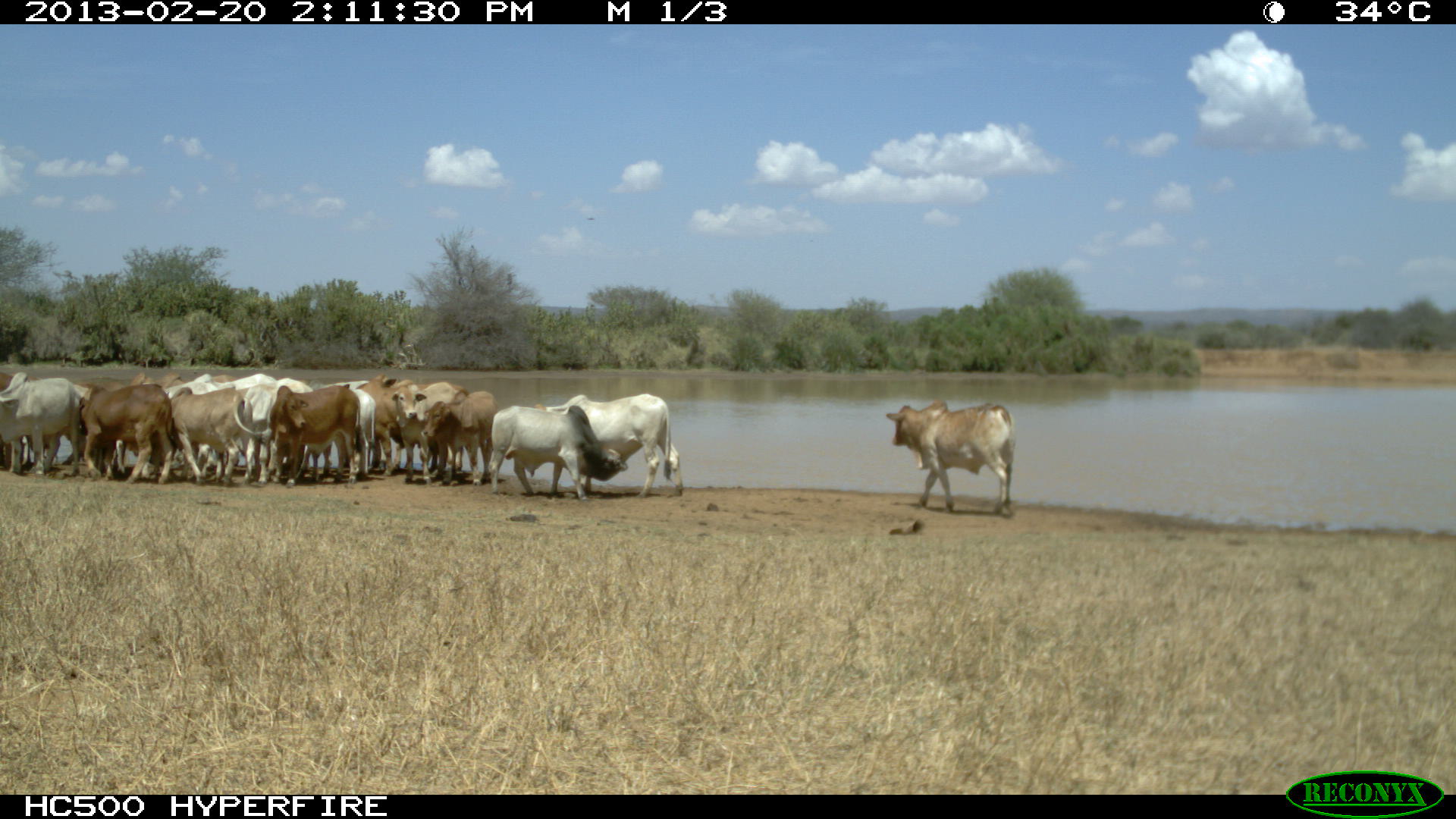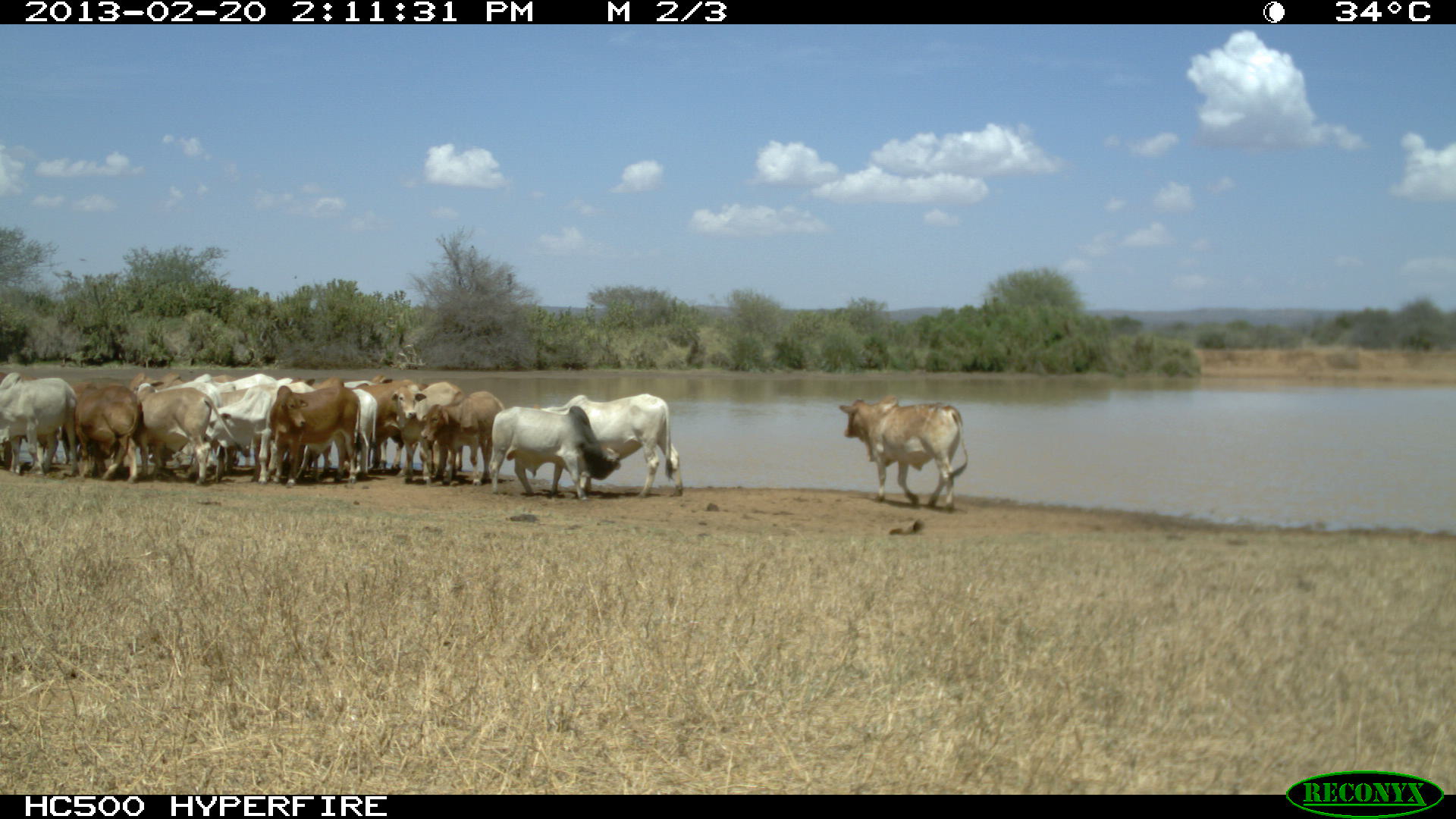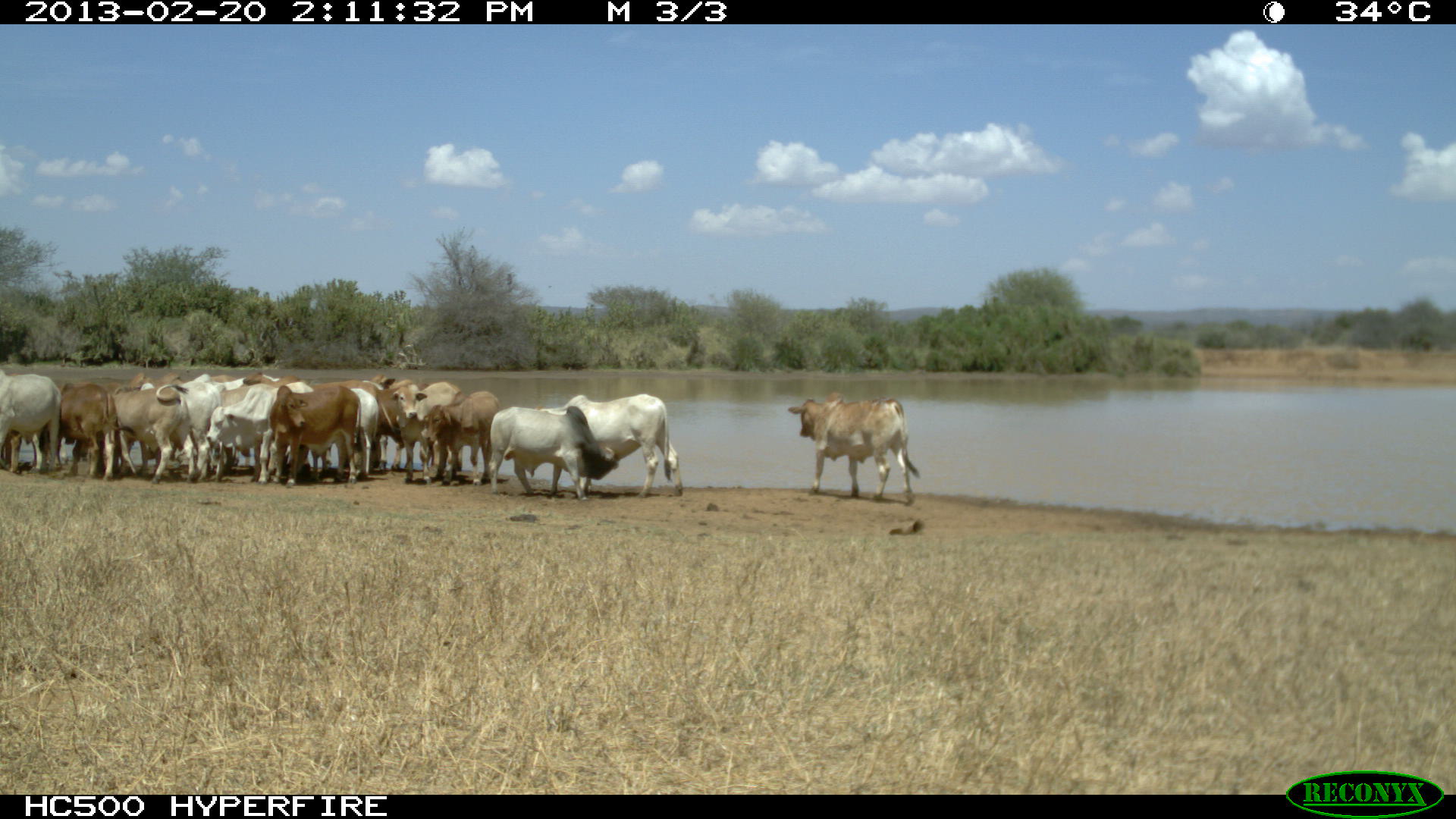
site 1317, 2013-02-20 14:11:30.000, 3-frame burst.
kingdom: Animalia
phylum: Chordata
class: Mammalia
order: Artiodactyla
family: Bovidae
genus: Bos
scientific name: Bos taurus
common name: domestic cattle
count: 14